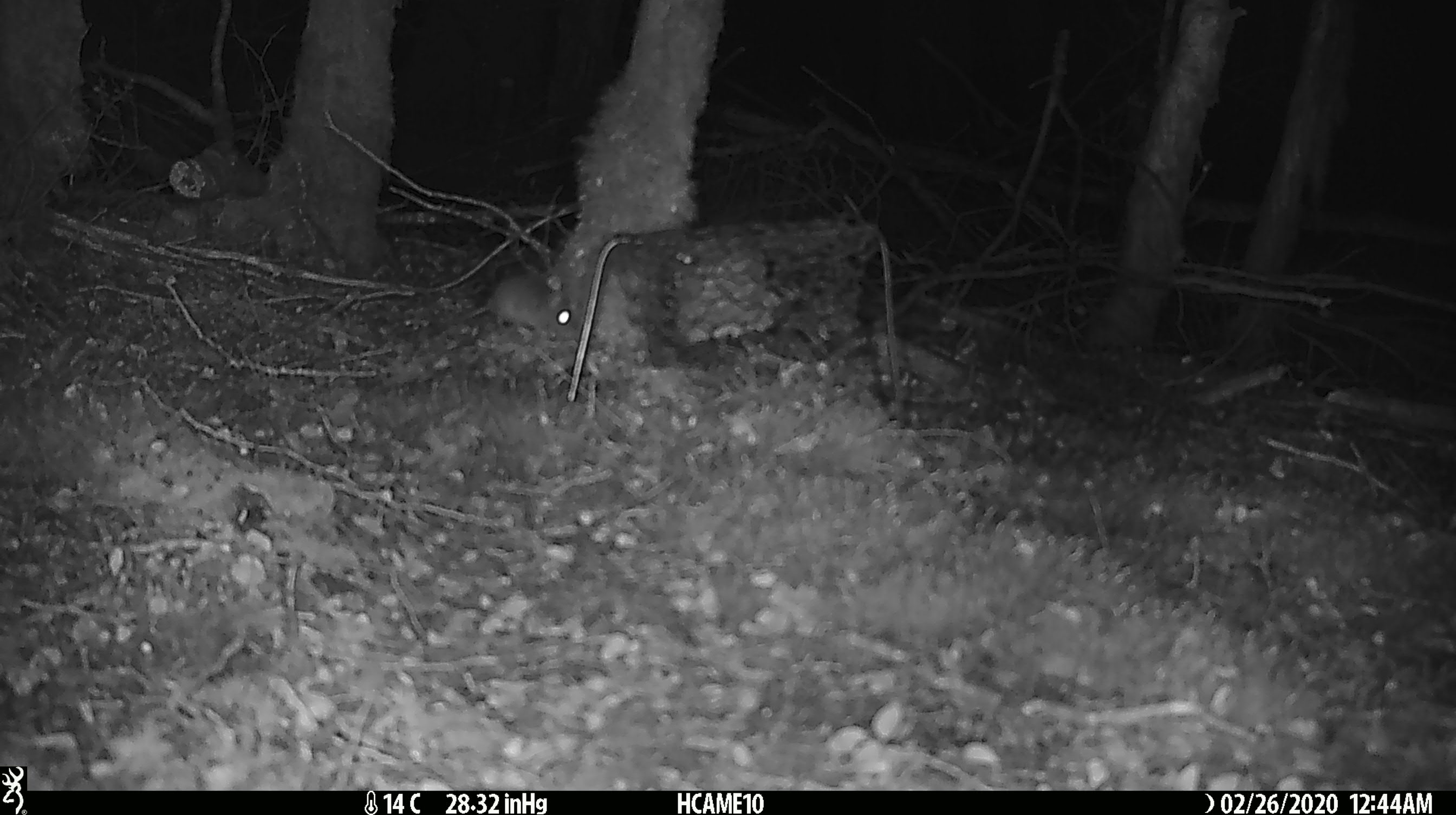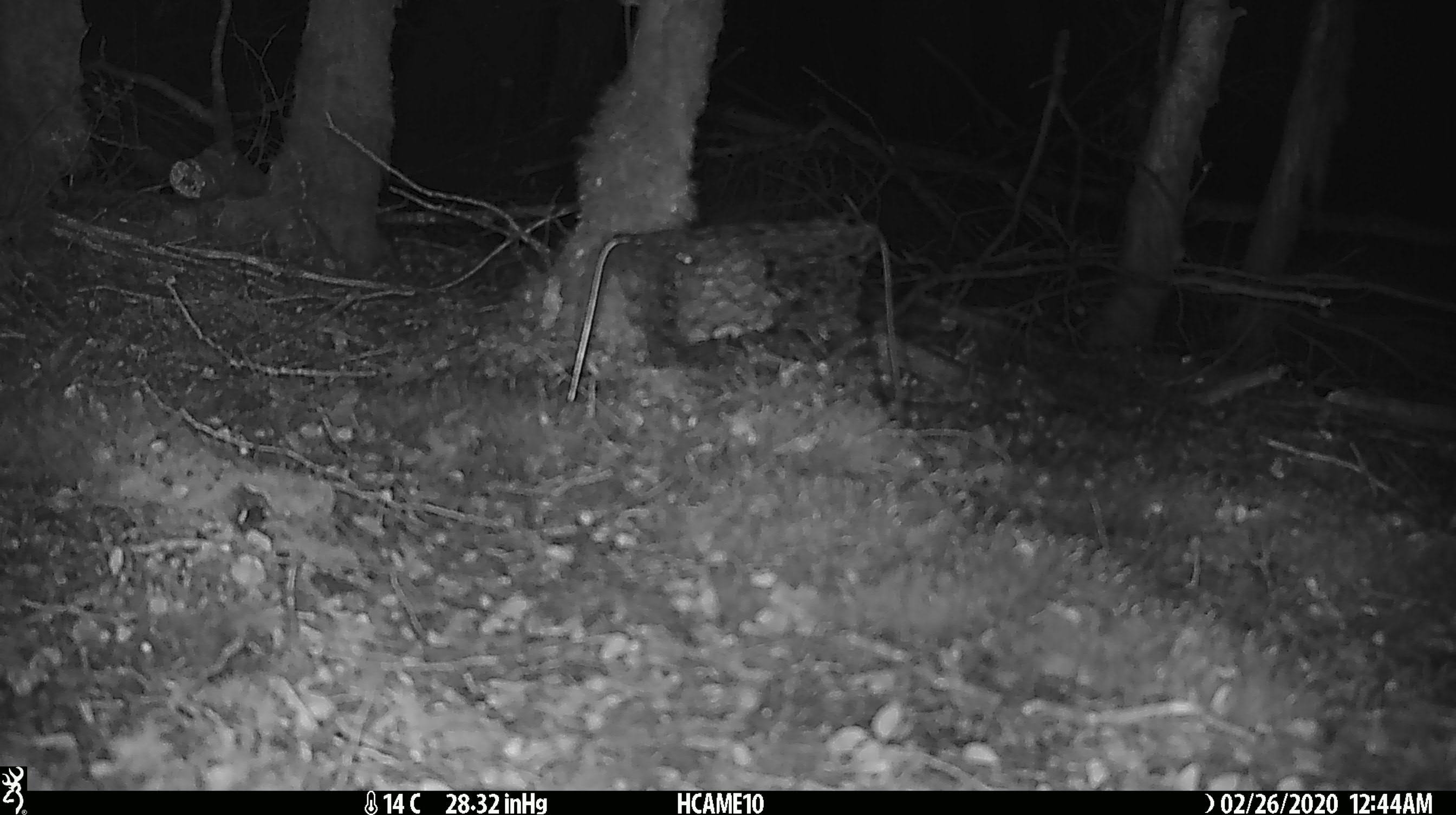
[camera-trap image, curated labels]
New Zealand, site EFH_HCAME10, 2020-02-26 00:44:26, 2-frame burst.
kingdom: Animalia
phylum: Chordata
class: Mammalia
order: Rodentia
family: Muridae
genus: Mus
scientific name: Mus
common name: mouse